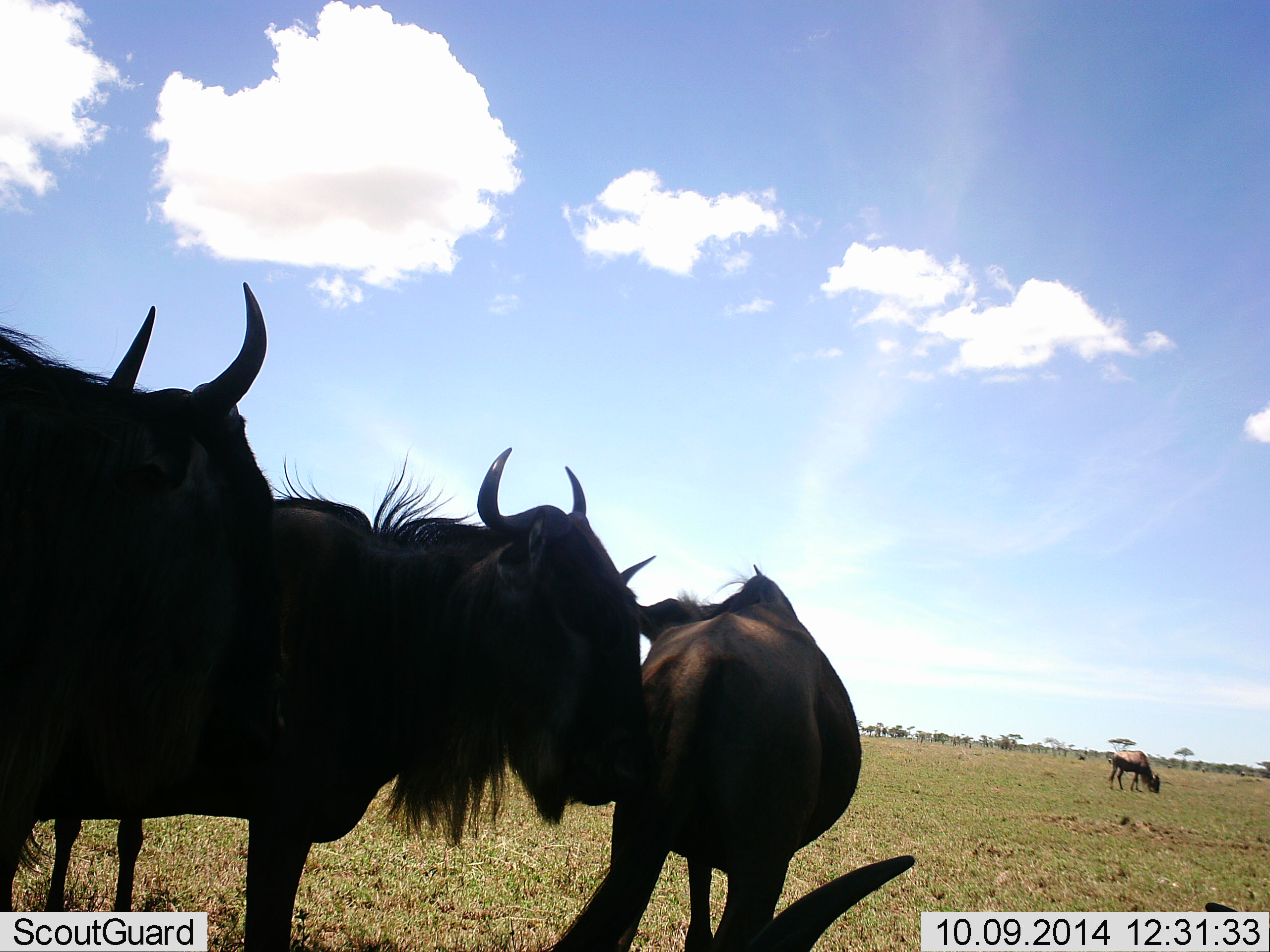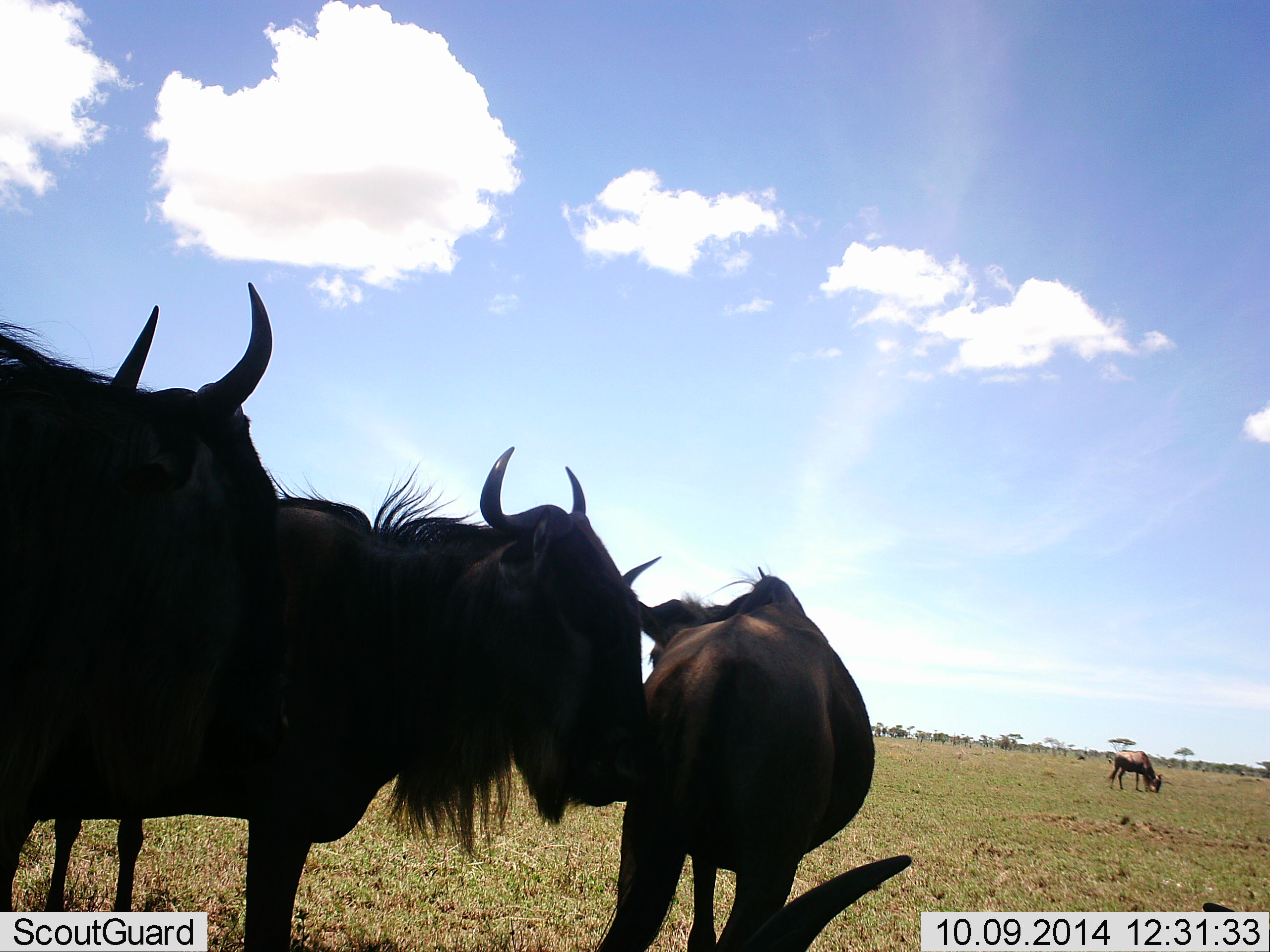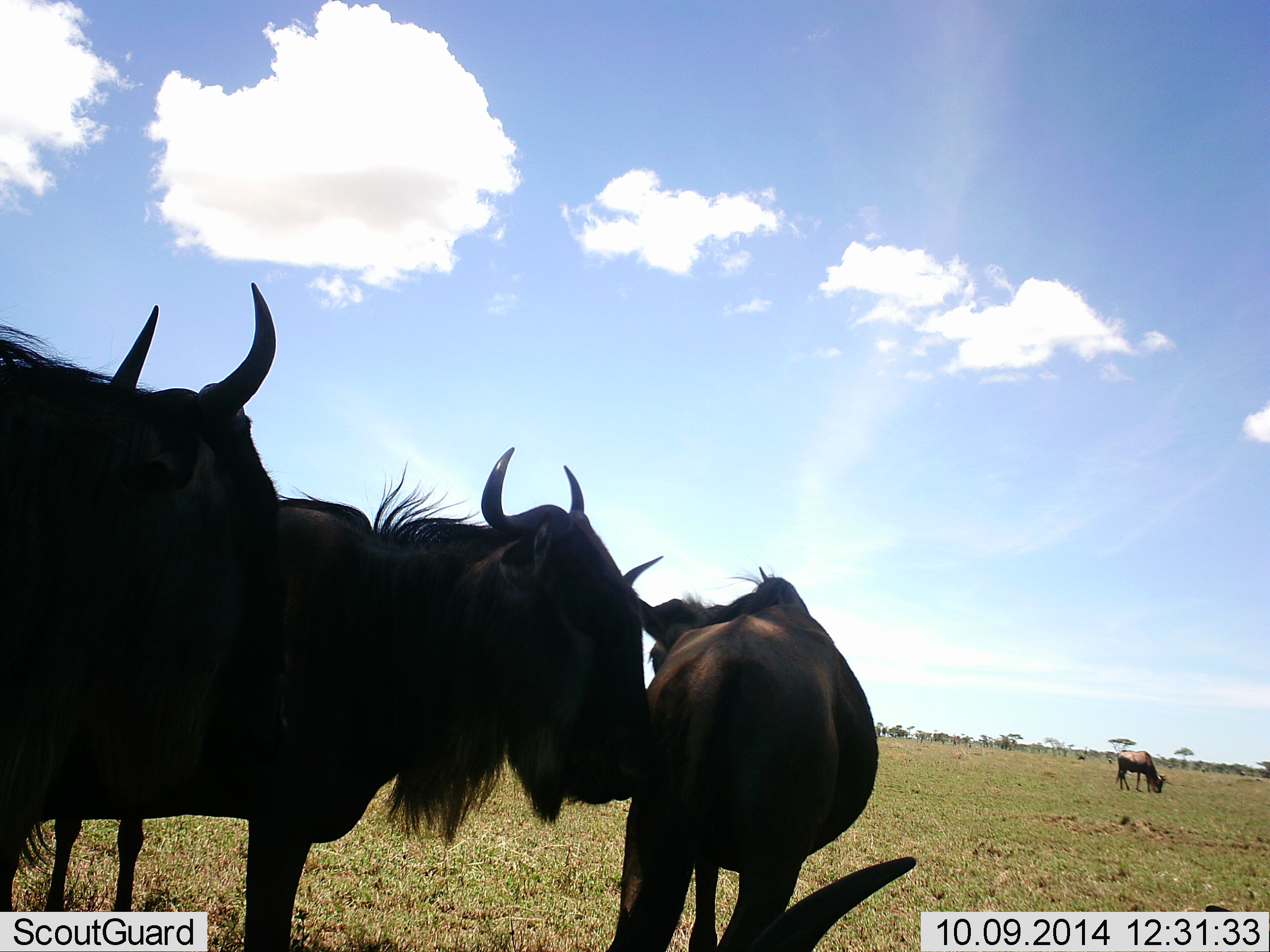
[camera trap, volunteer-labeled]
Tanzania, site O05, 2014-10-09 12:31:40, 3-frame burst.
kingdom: Animalia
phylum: Chordata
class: Mammalia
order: Artiodactyla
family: Bovidae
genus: Connochaetes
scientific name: Connochaetes taurinus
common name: blue wildebeest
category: wildebeest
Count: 4.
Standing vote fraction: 100%.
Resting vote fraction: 20%.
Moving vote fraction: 10%.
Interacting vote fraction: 10%.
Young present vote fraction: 0%.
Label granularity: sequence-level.